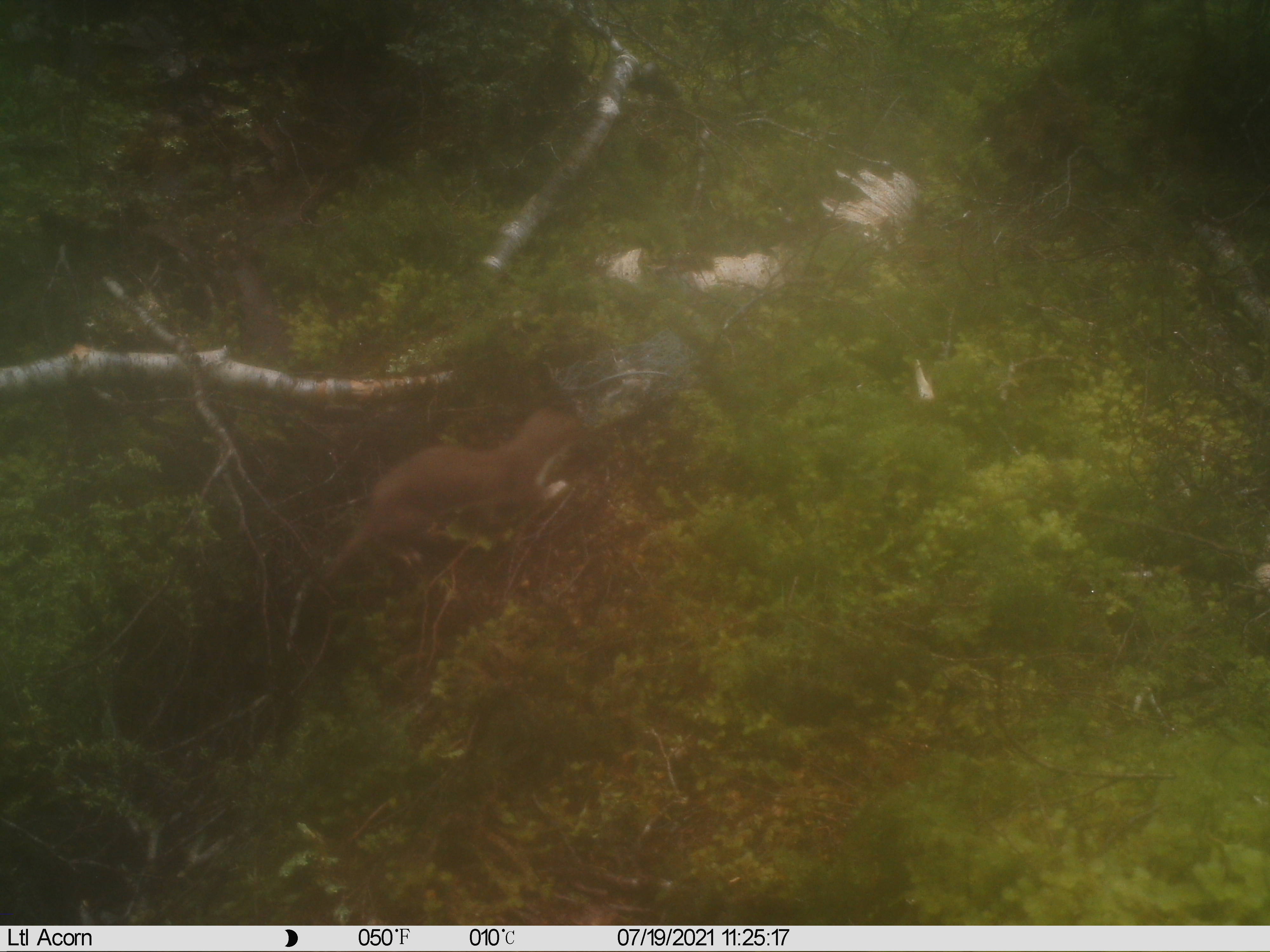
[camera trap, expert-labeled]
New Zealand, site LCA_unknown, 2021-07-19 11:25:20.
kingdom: Animalia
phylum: Chordata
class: Mammalia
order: Carnivora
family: Mustelidae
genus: Mustela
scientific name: Mustela erminea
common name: stoat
Stoat (Mustela erminea).